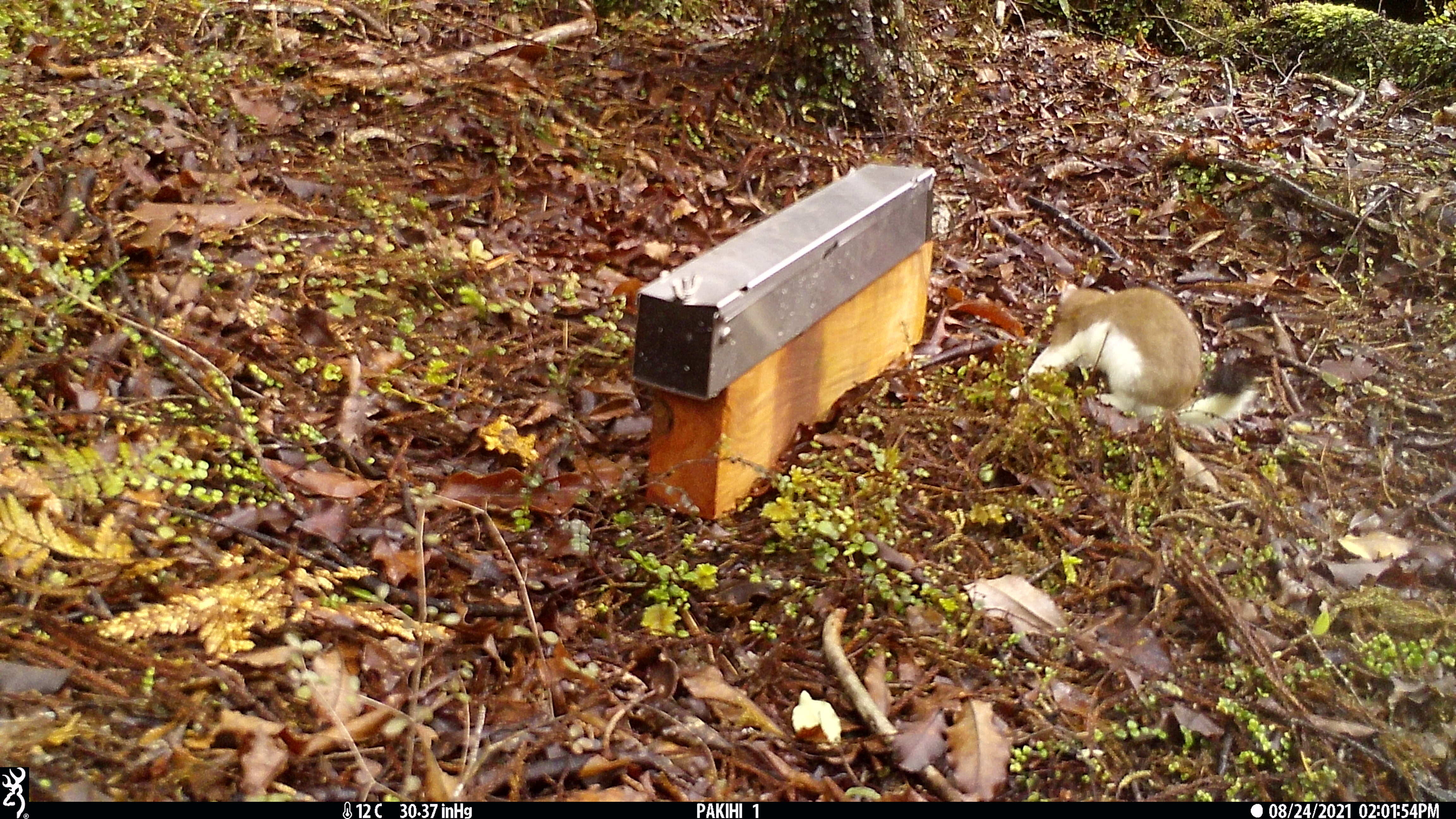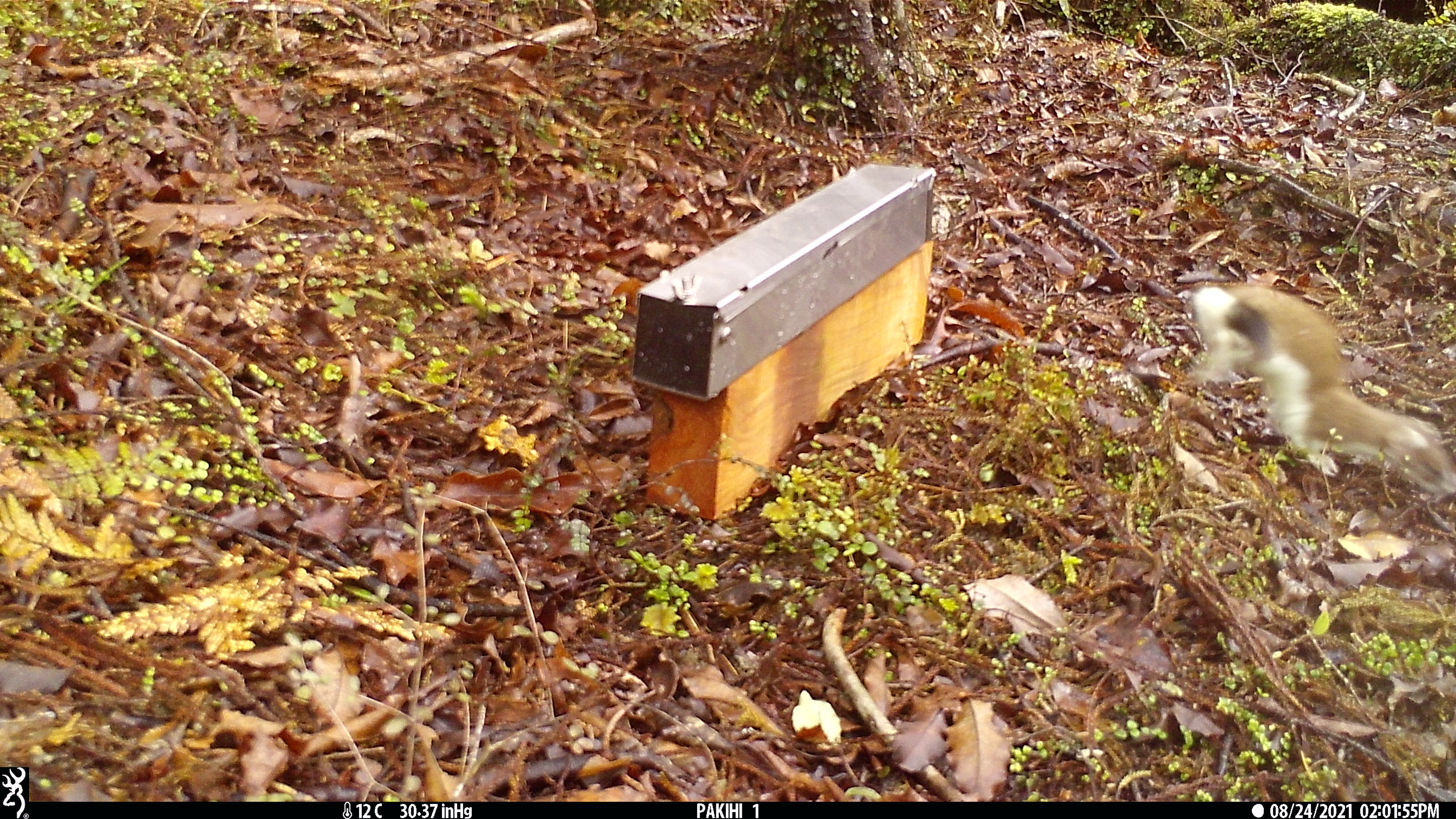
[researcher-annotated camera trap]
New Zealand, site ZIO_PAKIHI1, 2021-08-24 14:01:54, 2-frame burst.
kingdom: Animalia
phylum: Chordata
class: Mammalia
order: Carnivora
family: Mustelidae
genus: Mustela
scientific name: Mustela erminea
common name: stoat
Stoat (Mustela erminea).